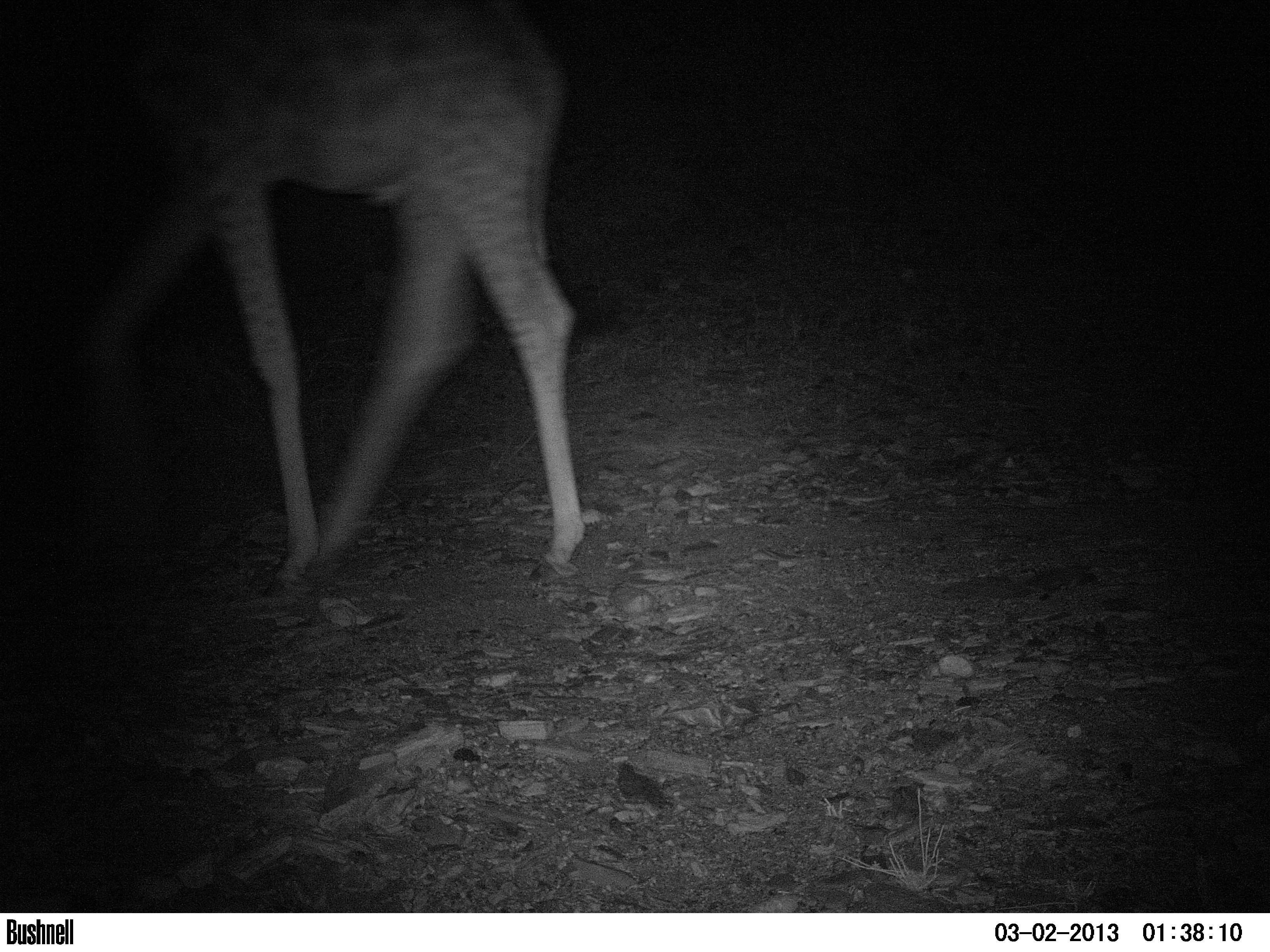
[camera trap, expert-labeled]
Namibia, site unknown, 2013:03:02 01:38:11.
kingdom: Animalia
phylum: Chordata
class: Mammalia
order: Artiodactyla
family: Giraffidae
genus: Giraffa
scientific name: Giraffa camelopardalis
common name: giraffe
Giraffa camelopardalis (giraffe).